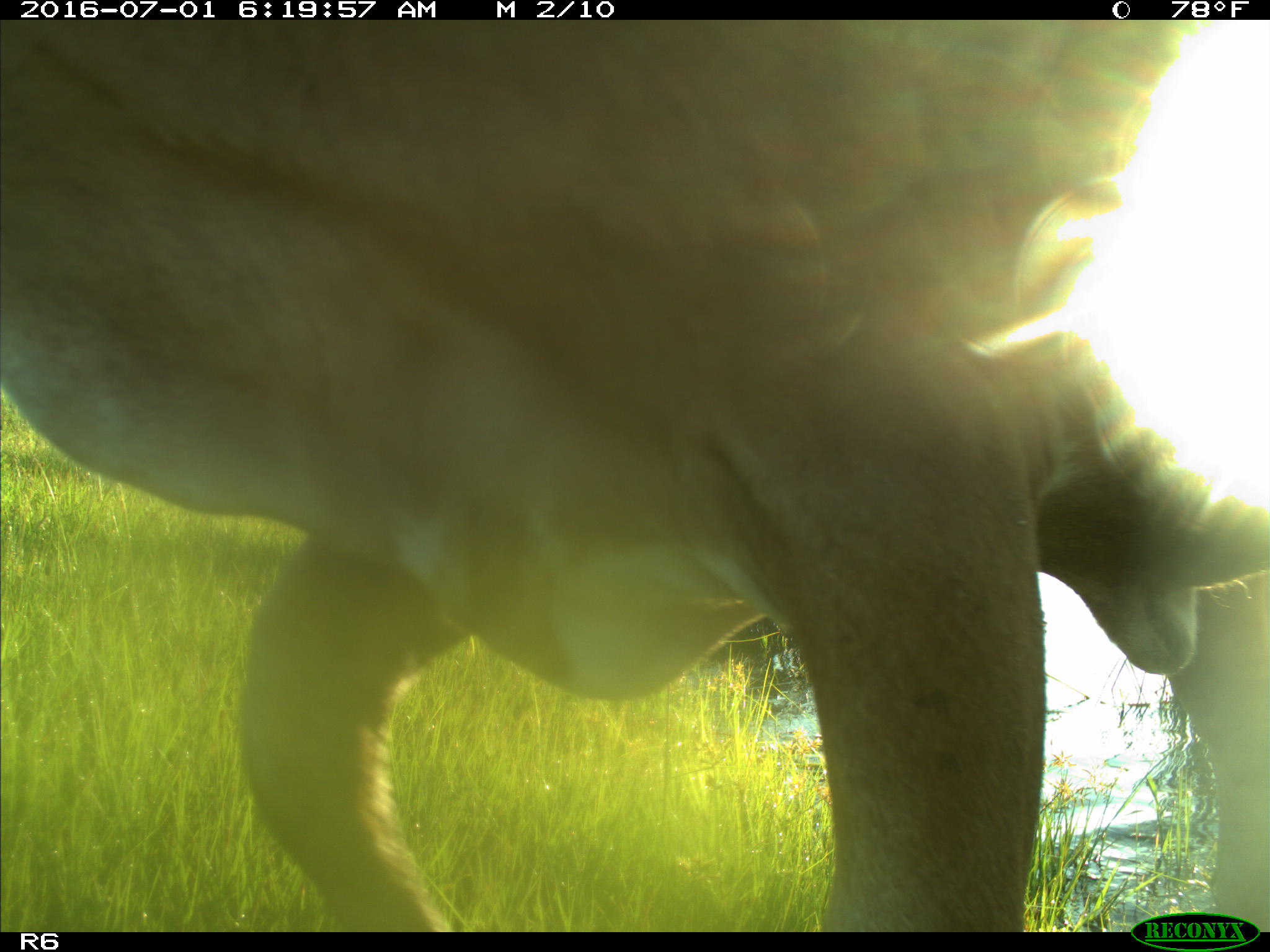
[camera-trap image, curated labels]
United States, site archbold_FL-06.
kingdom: Animalia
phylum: Chordata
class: Mammalia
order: Artiodactyla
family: Bovidae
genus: Bos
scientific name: Bos taurus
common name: domestic cow